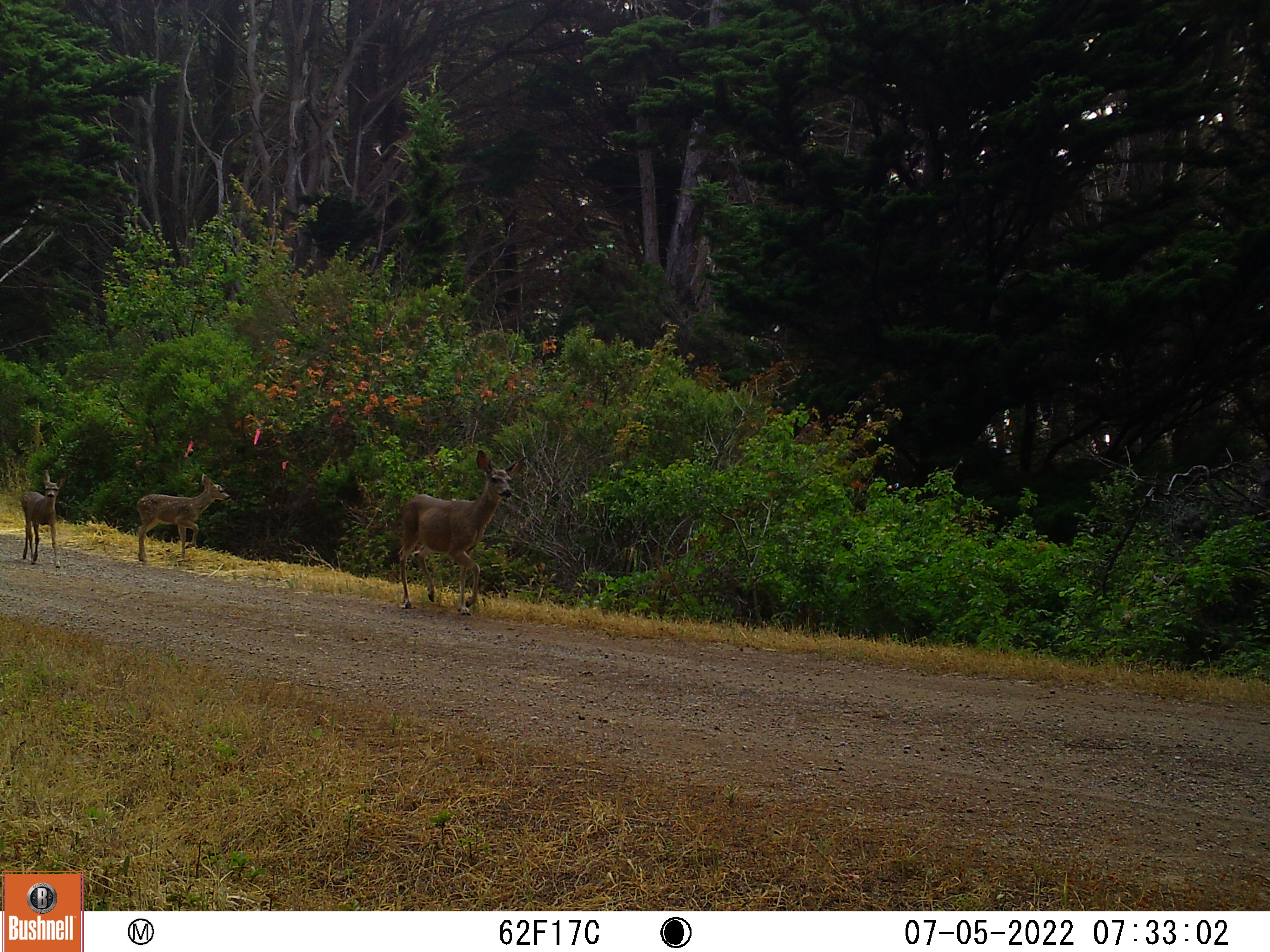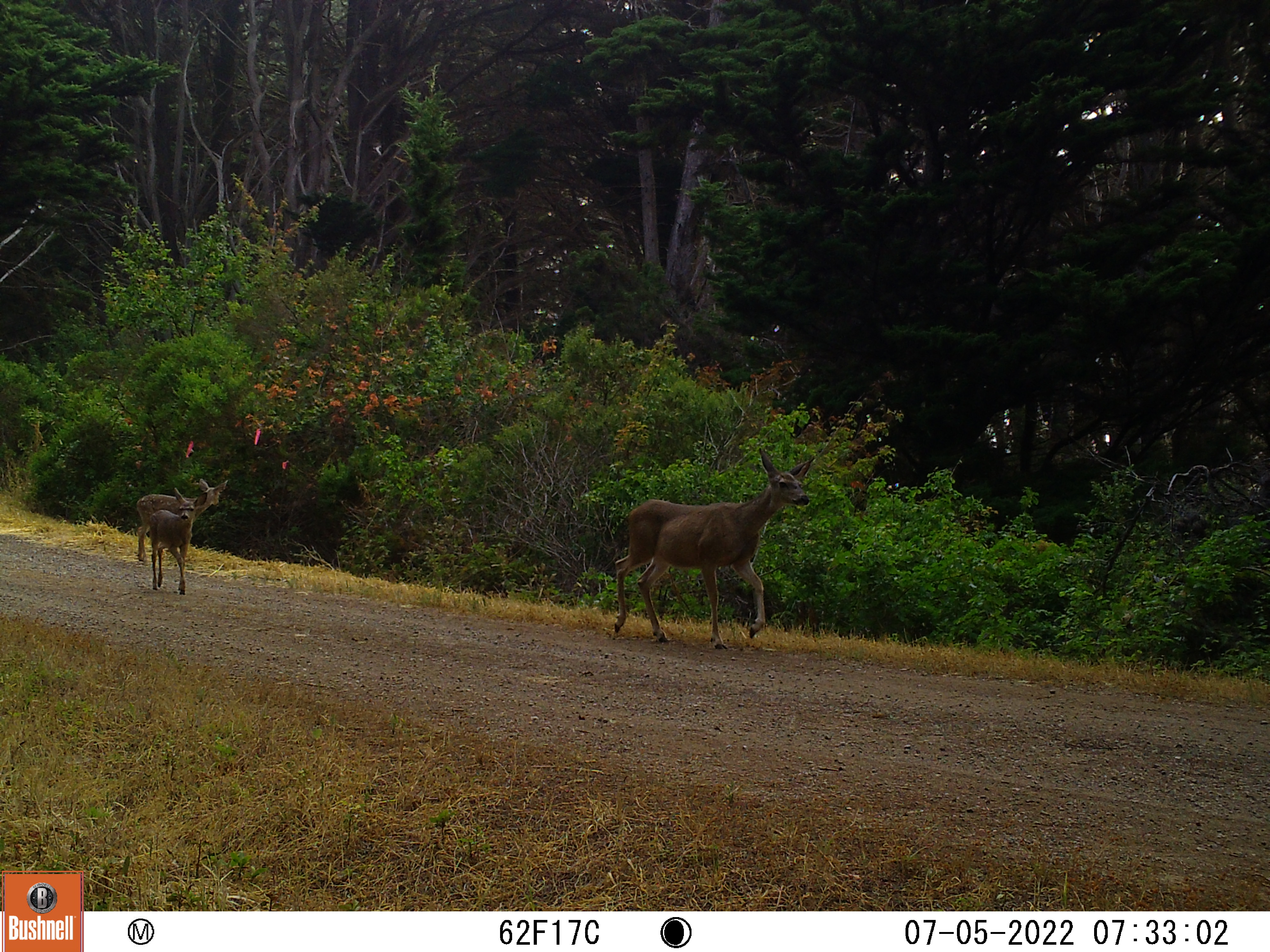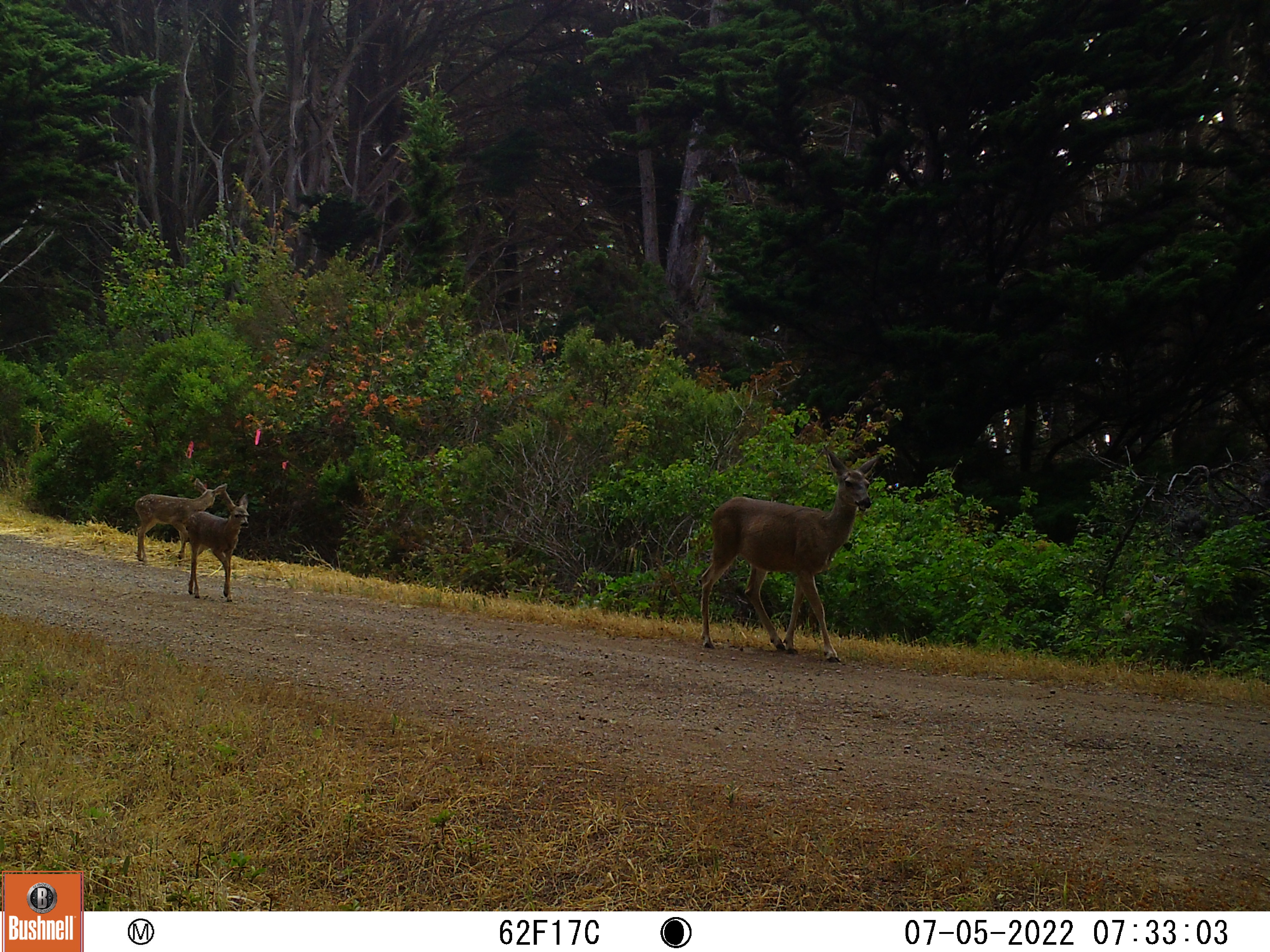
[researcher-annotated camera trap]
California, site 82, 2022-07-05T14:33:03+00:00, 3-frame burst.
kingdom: Animalia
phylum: Chordata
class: Mammalia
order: Artiodactyla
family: Cervidae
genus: Odocoileus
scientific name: Odocoileus hemionus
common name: mule deer